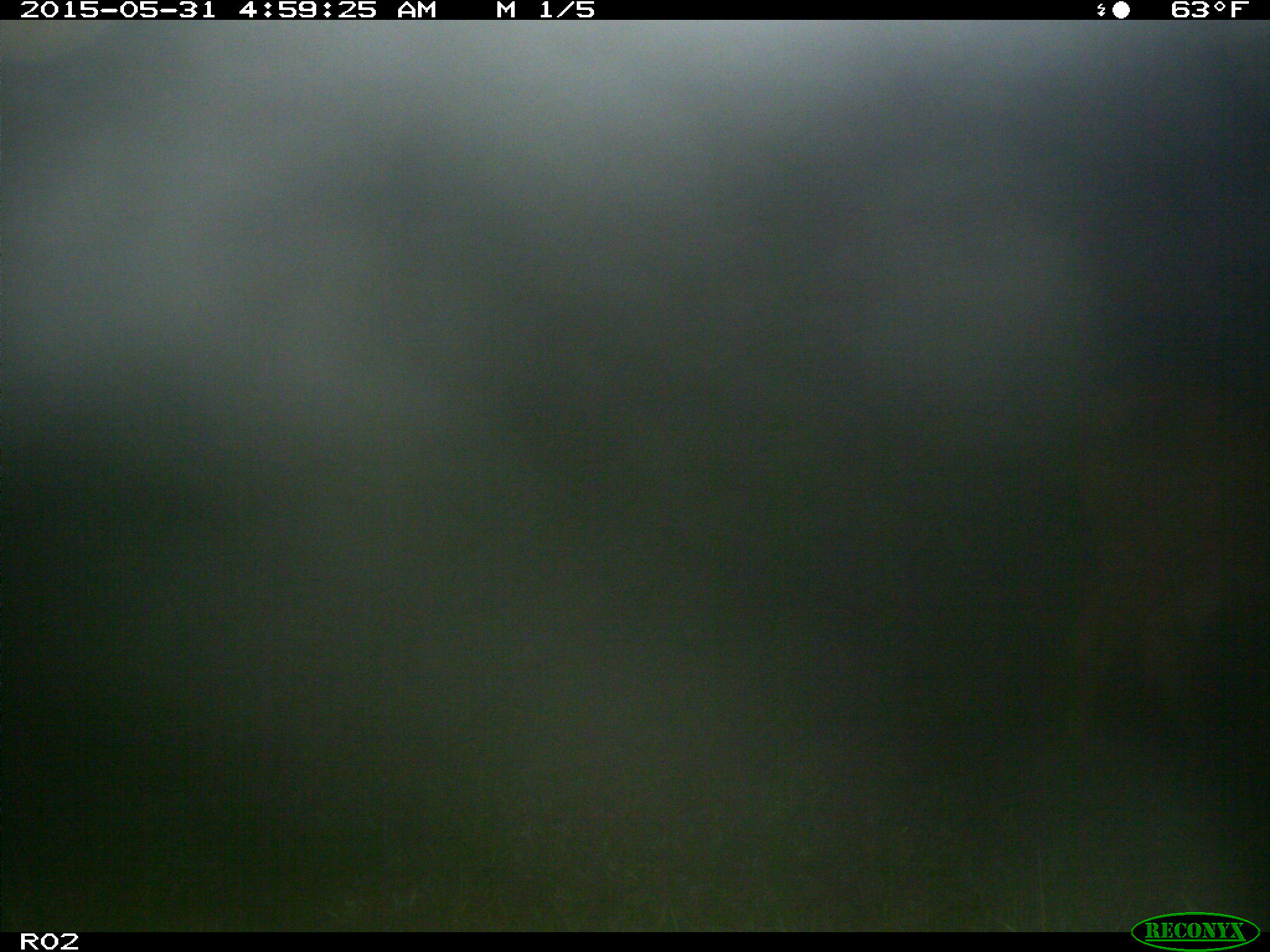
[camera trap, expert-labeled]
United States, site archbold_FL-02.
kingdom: Animalia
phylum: Chordata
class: Mammalia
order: Artiodactyla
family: Bovidae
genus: Bos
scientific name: Bos taurus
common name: domestic cow